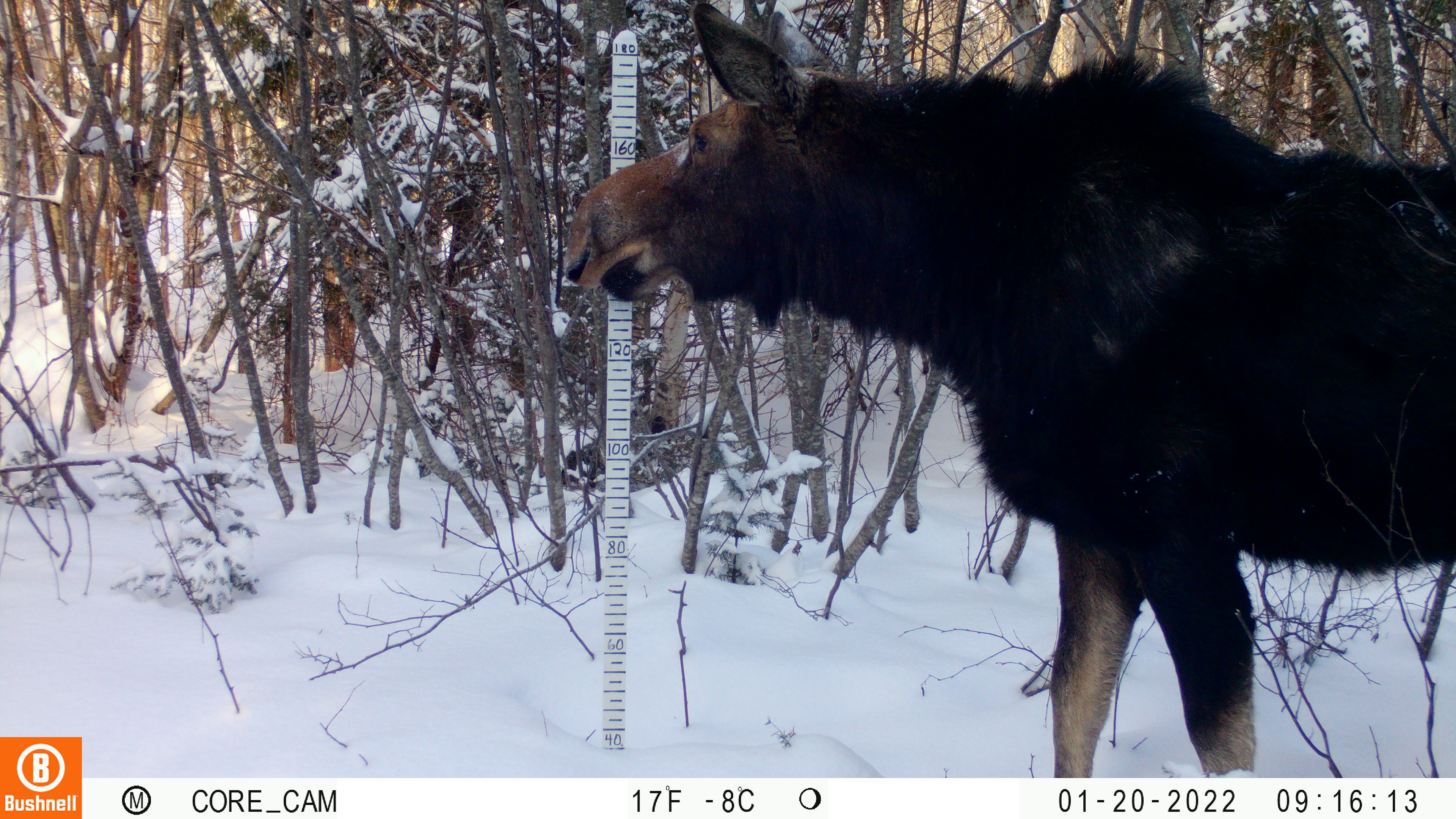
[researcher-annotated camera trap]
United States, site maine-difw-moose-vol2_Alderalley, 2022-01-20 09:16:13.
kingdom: Animalia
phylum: Chordata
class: Mammalia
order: Artiodactyla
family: Cervidae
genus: Alces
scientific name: Alces alces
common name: moose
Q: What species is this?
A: Moose (Alces alces).